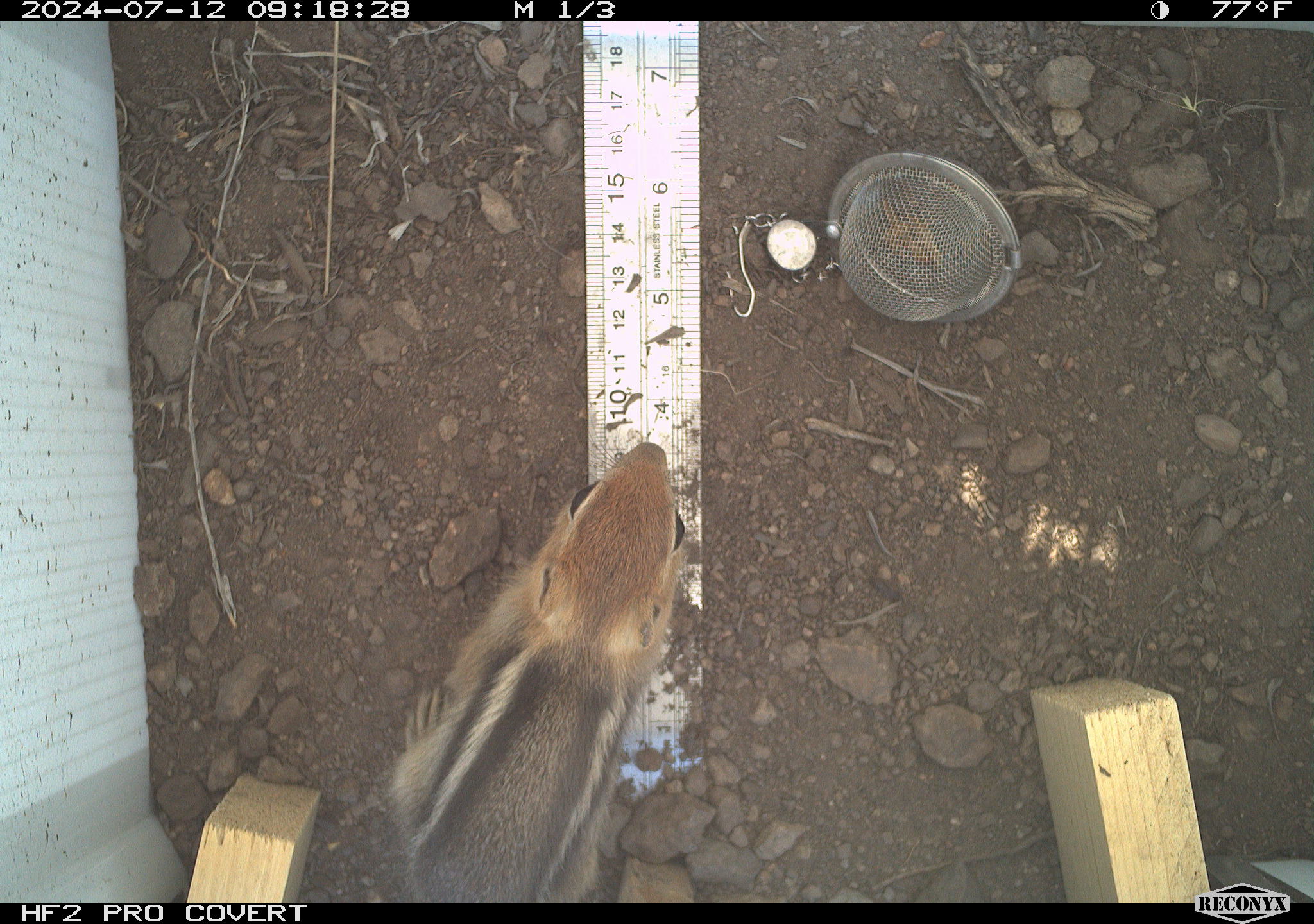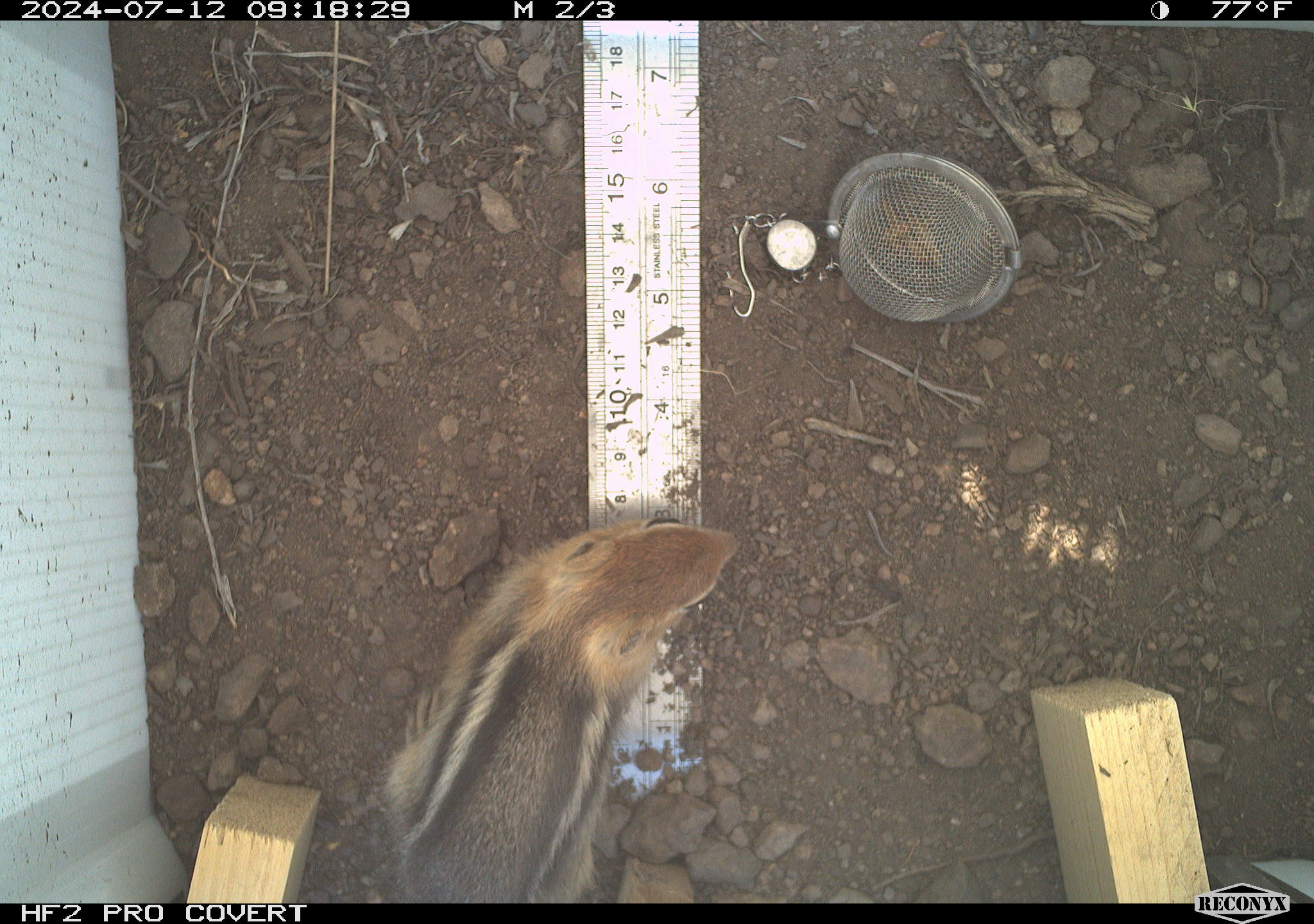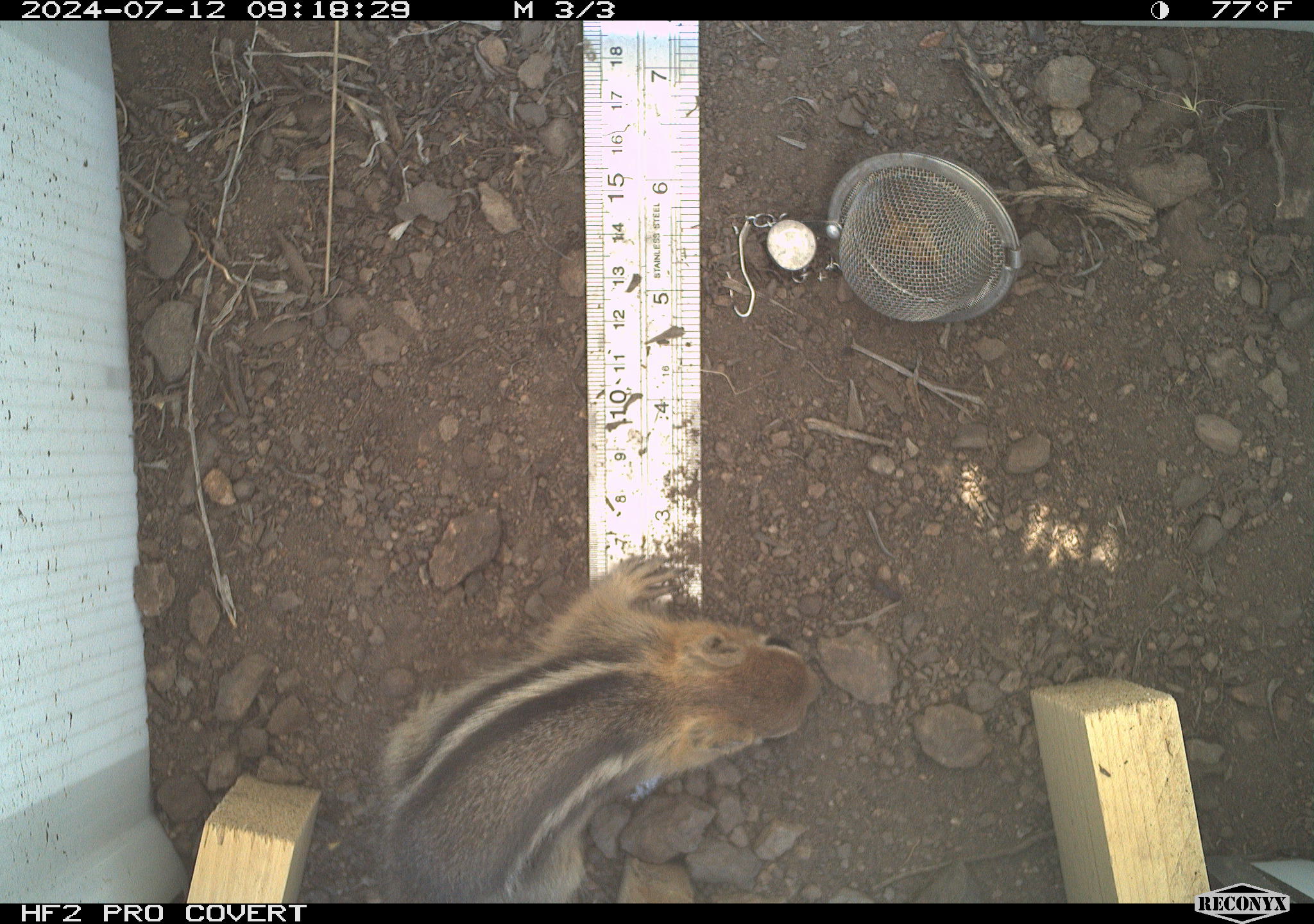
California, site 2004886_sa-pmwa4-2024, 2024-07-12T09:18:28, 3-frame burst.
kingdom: Animalia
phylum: Chordata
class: Mammalia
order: Rodentia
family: Sciuridae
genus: Callospermophilus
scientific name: Callospermophilus lateralis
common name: golden mantled ground squirrel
Golden mantled ground squirrel (Callospermophilus lateralis).